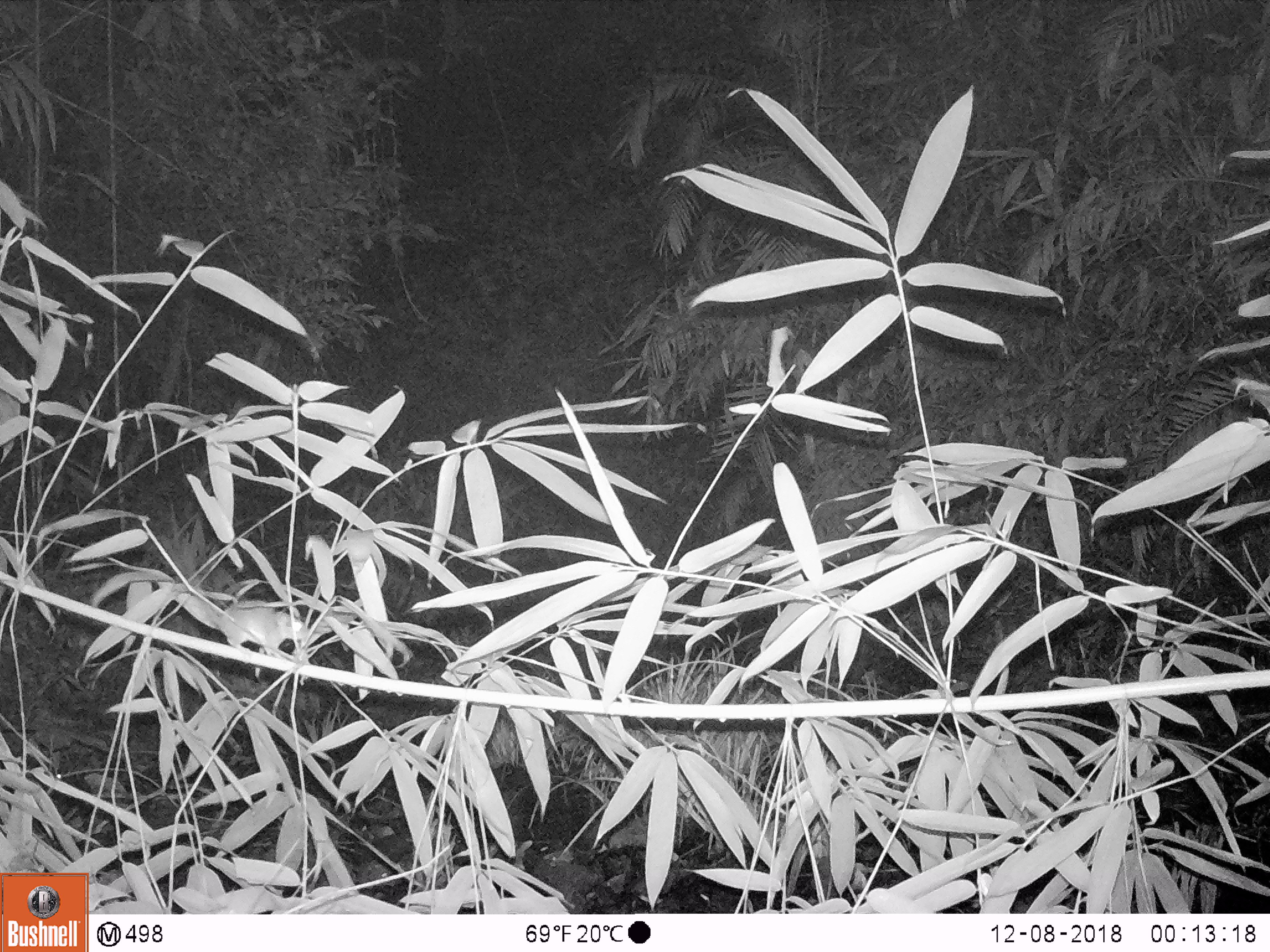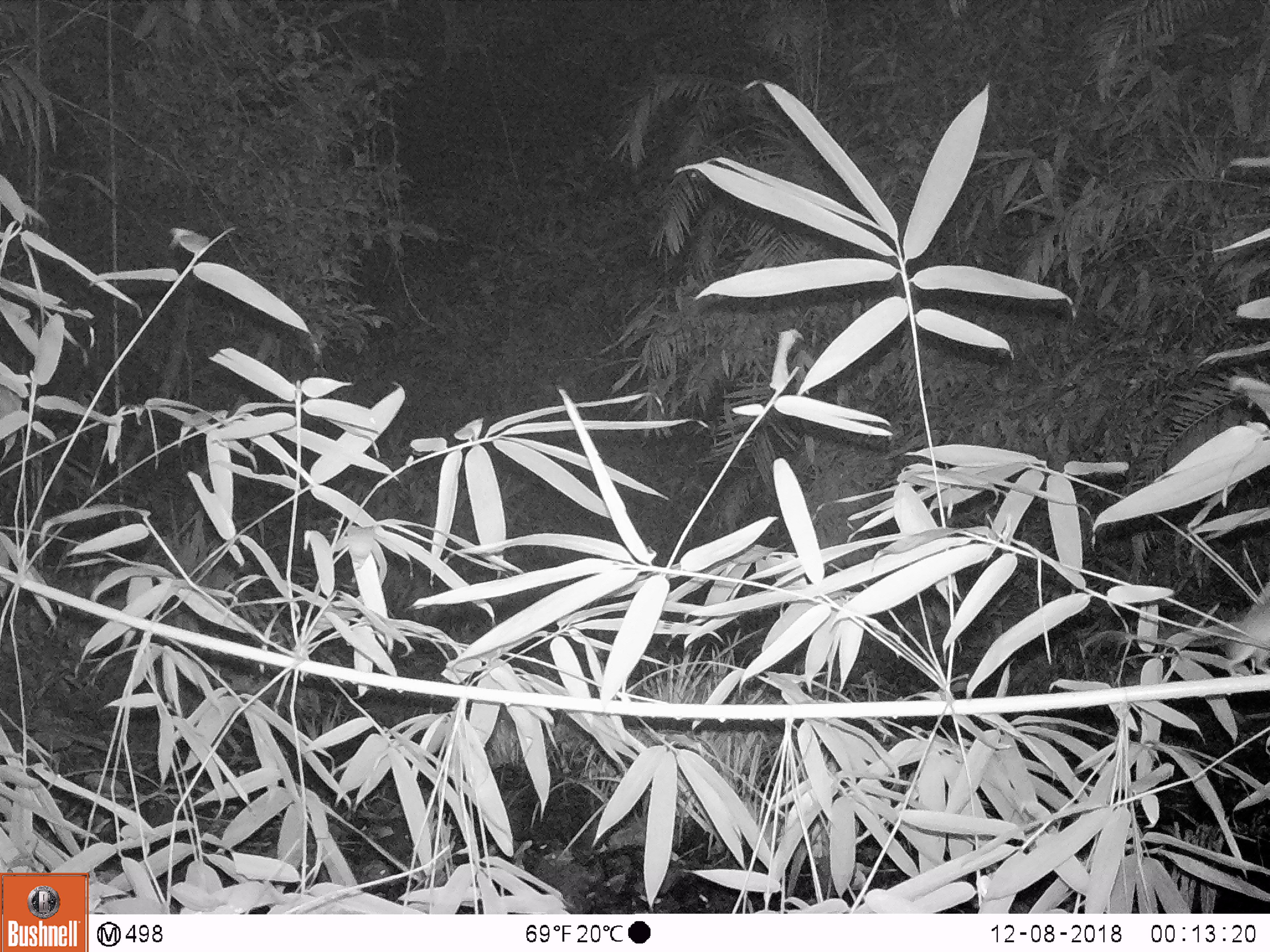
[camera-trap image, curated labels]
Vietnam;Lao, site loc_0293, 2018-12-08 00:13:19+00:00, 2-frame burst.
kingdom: Animalia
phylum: Chordata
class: Mammalia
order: Rodentia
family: Muridae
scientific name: Muridae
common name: old-world mice and rats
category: unidentified murid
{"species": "unidentified murid (old-world mice and rats) (Muridae)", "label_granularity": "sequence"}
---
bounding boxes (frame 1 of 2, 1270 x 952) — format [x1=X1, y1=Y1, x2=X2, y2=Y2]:
unidentified murid: [x1=196, y1=599, x2=307, y2=658]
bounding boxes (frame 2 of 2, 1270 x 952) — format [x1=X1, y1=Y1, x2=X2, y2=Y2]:
unidentified murid: [x1=1188, y1=608, x2=1270, y2=674]